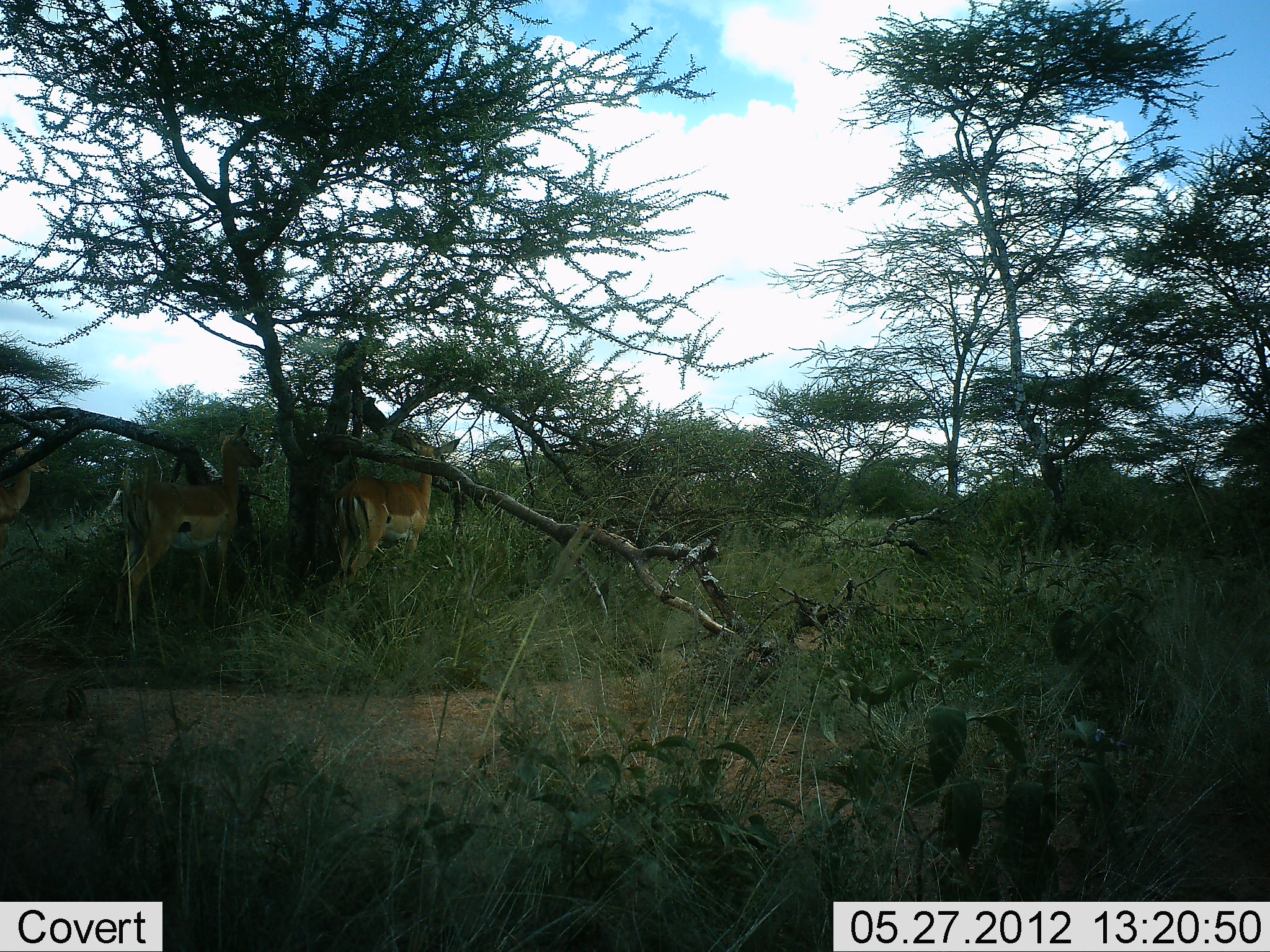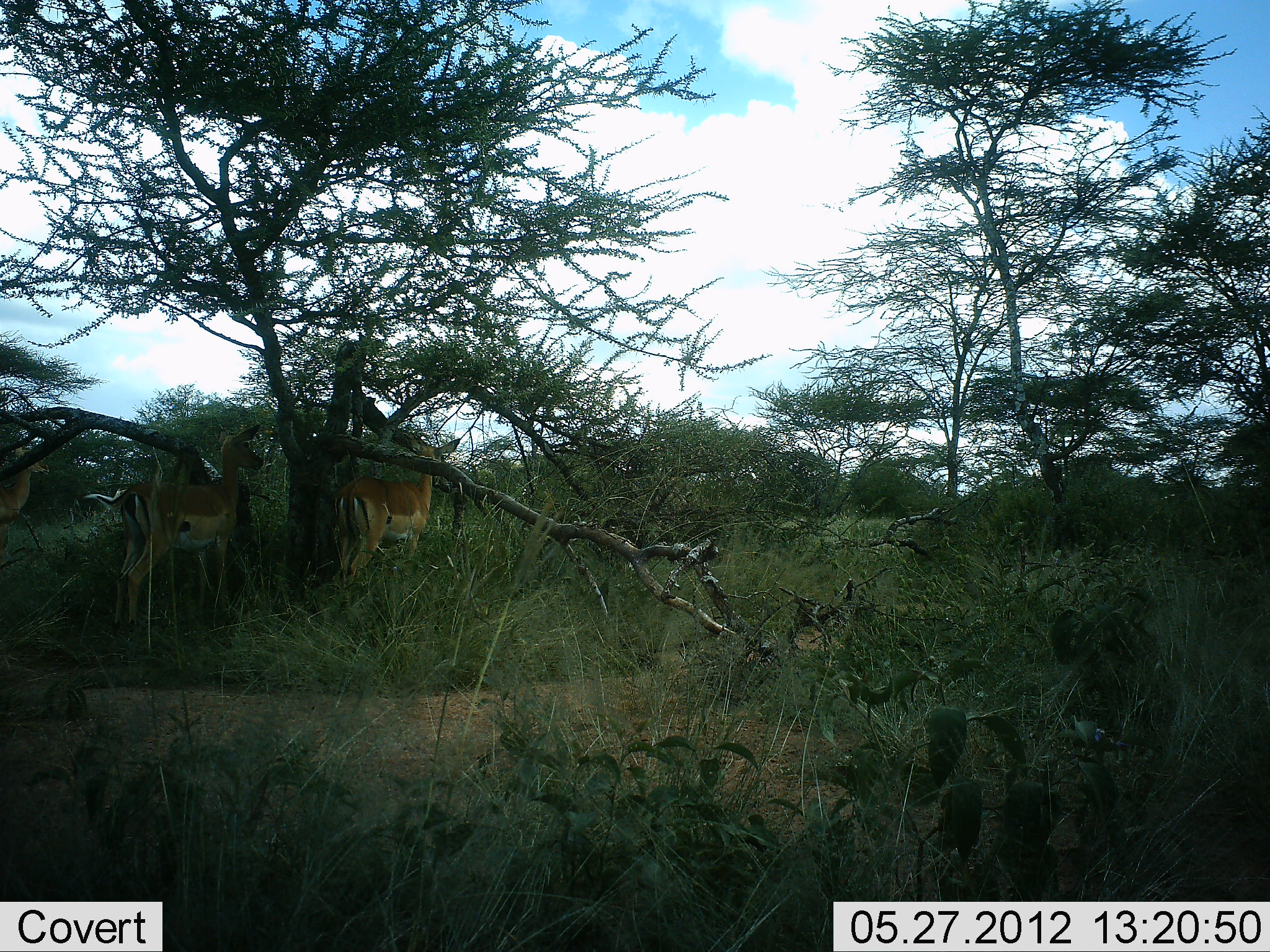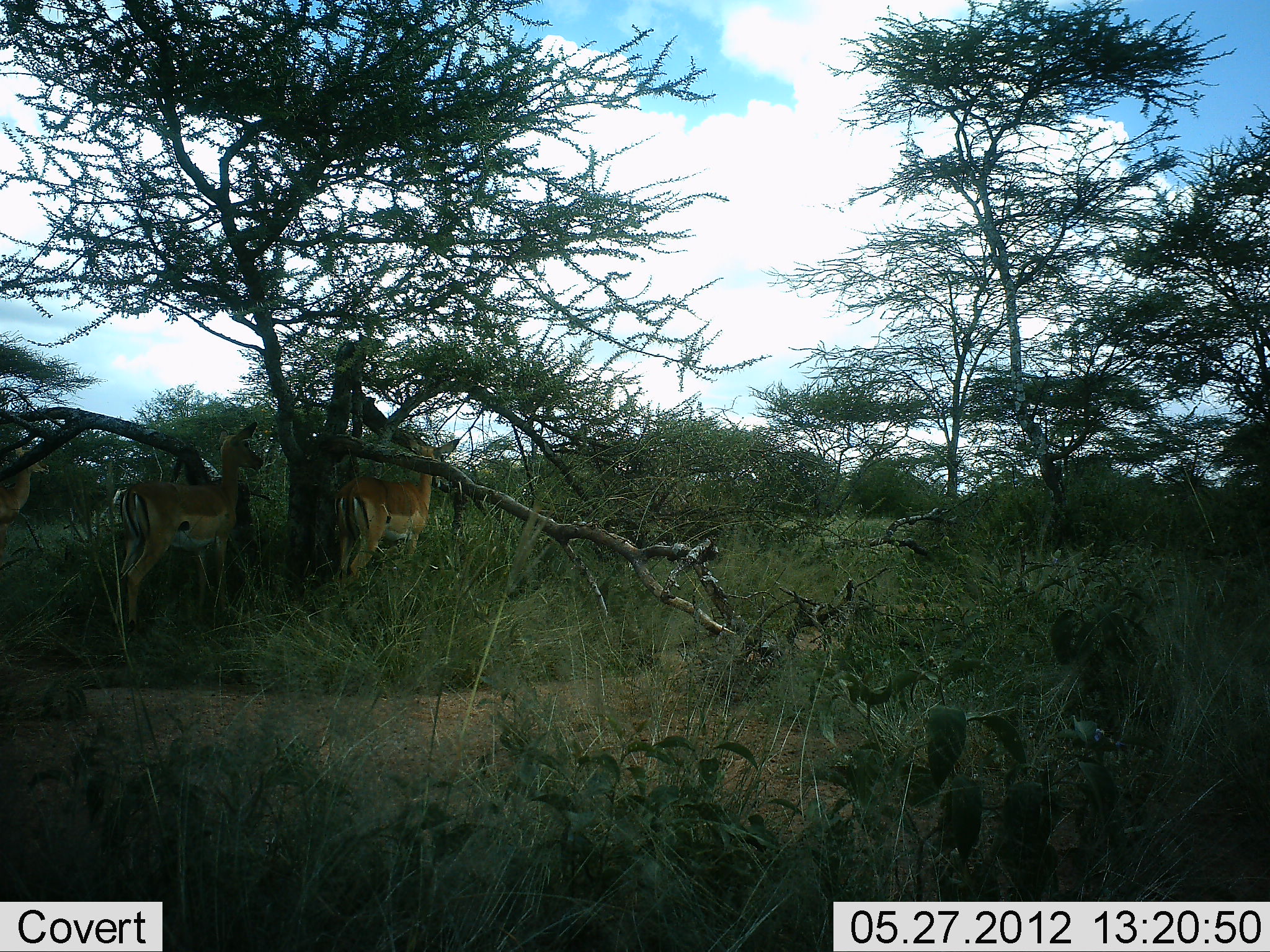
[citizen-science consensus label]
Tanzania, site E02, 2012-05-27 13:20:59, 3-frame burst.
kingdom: Animalia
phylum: Chordata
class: Mammalia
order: Artiodactyla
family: Bovidae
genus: Aepyceros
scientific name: Aepyceros melampus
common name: impala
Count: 3.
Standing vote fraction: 100%.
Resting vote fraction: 0%.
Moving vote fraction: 0%.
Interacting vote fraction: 0%.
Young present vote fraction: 0%.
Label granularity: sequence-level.